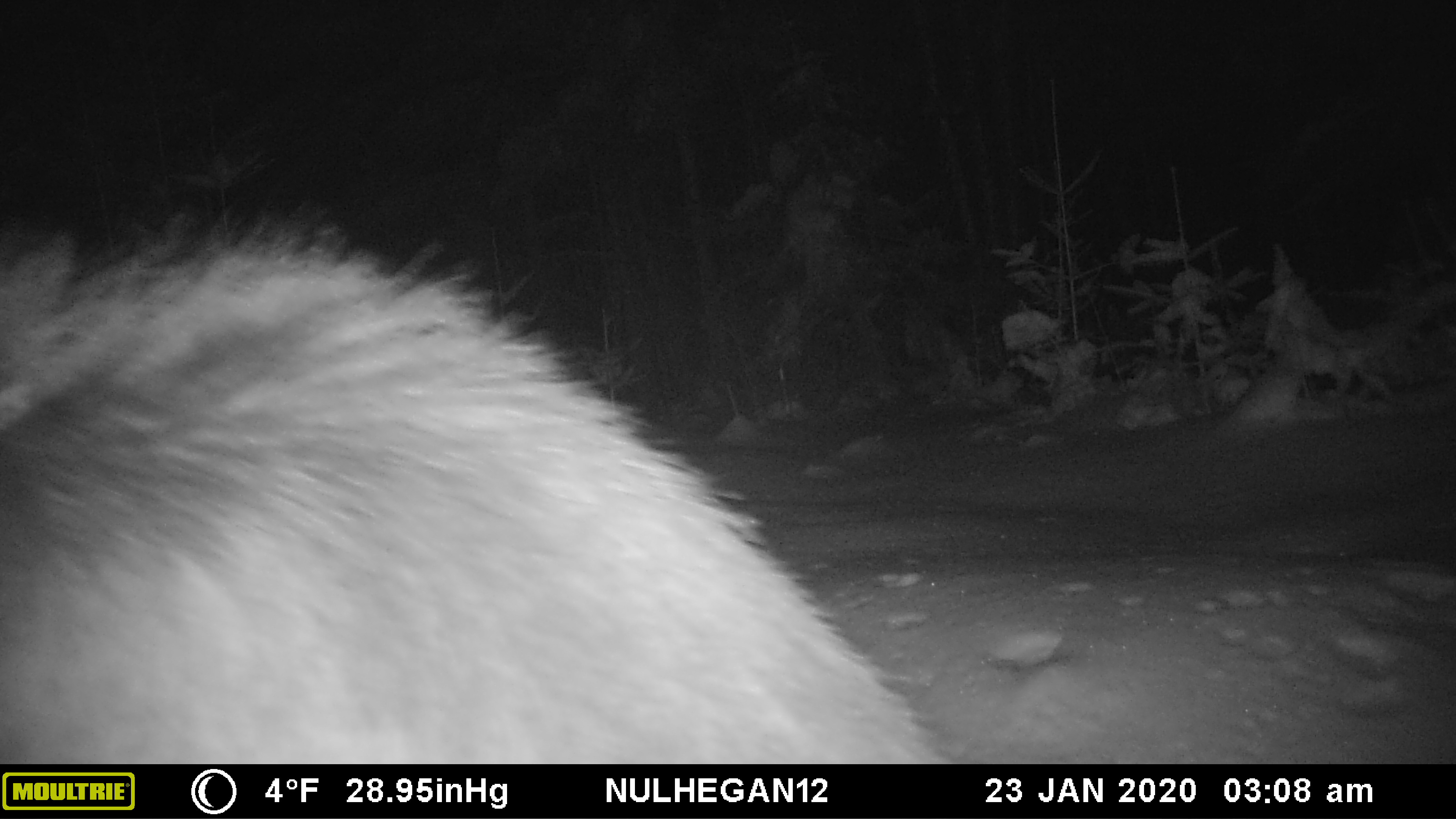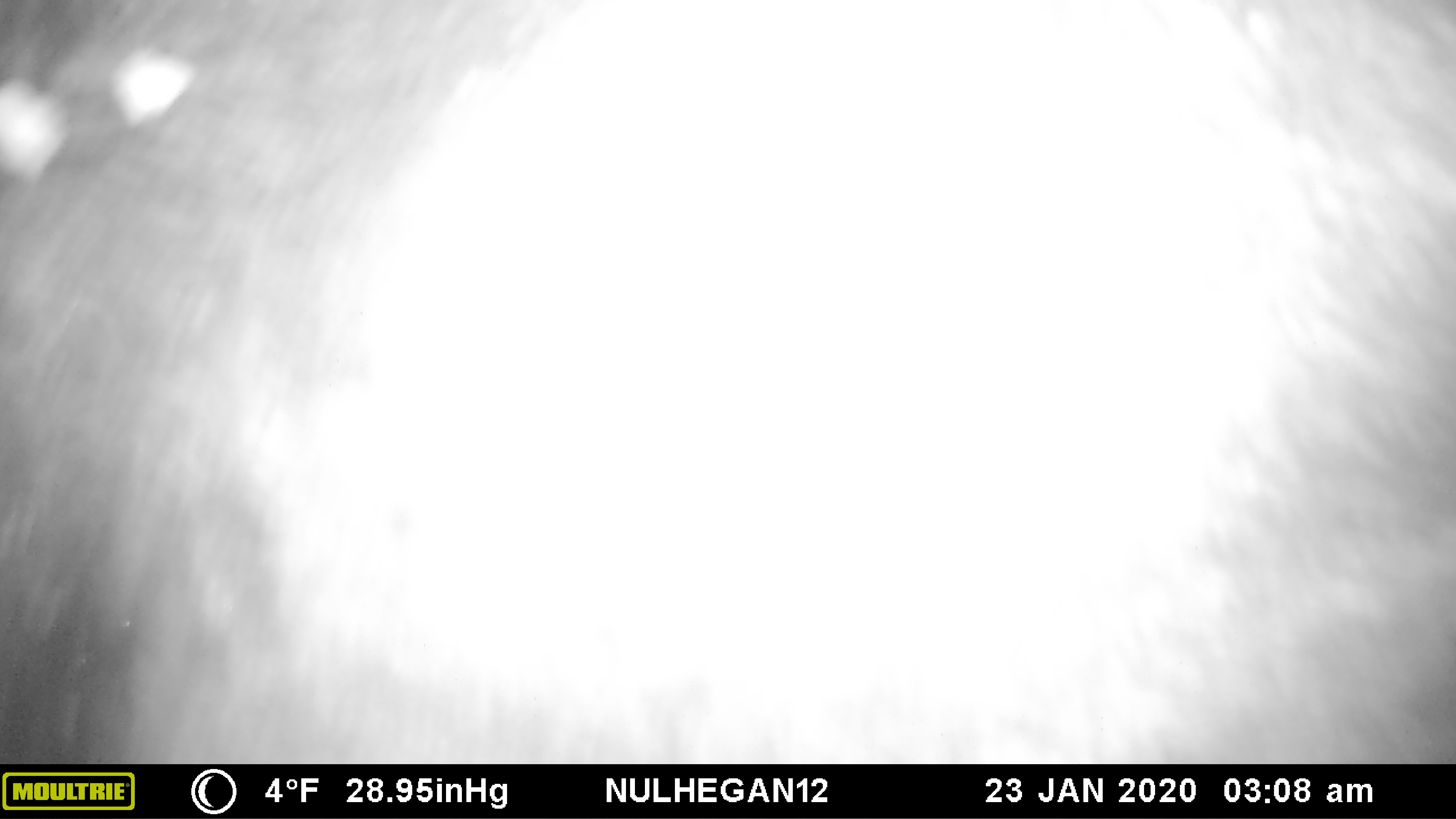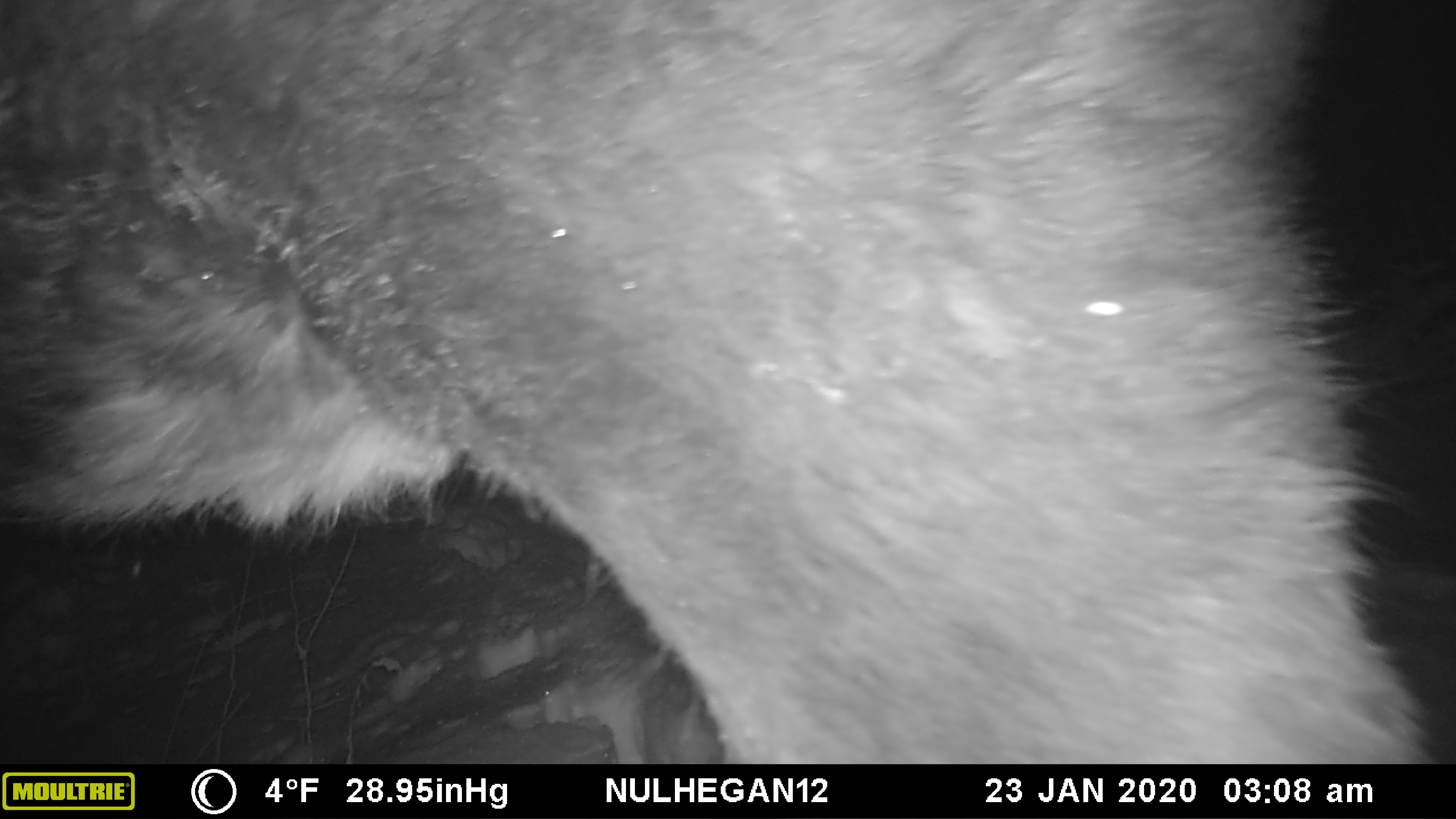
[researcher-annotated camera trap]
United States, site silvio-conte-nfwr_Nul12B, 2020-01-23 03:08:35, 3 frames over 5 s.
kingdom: Animalia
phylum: Chordata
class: Mammalia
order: Artiodactyla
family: Cervidae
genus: Alces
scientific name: Alces alces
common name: moose